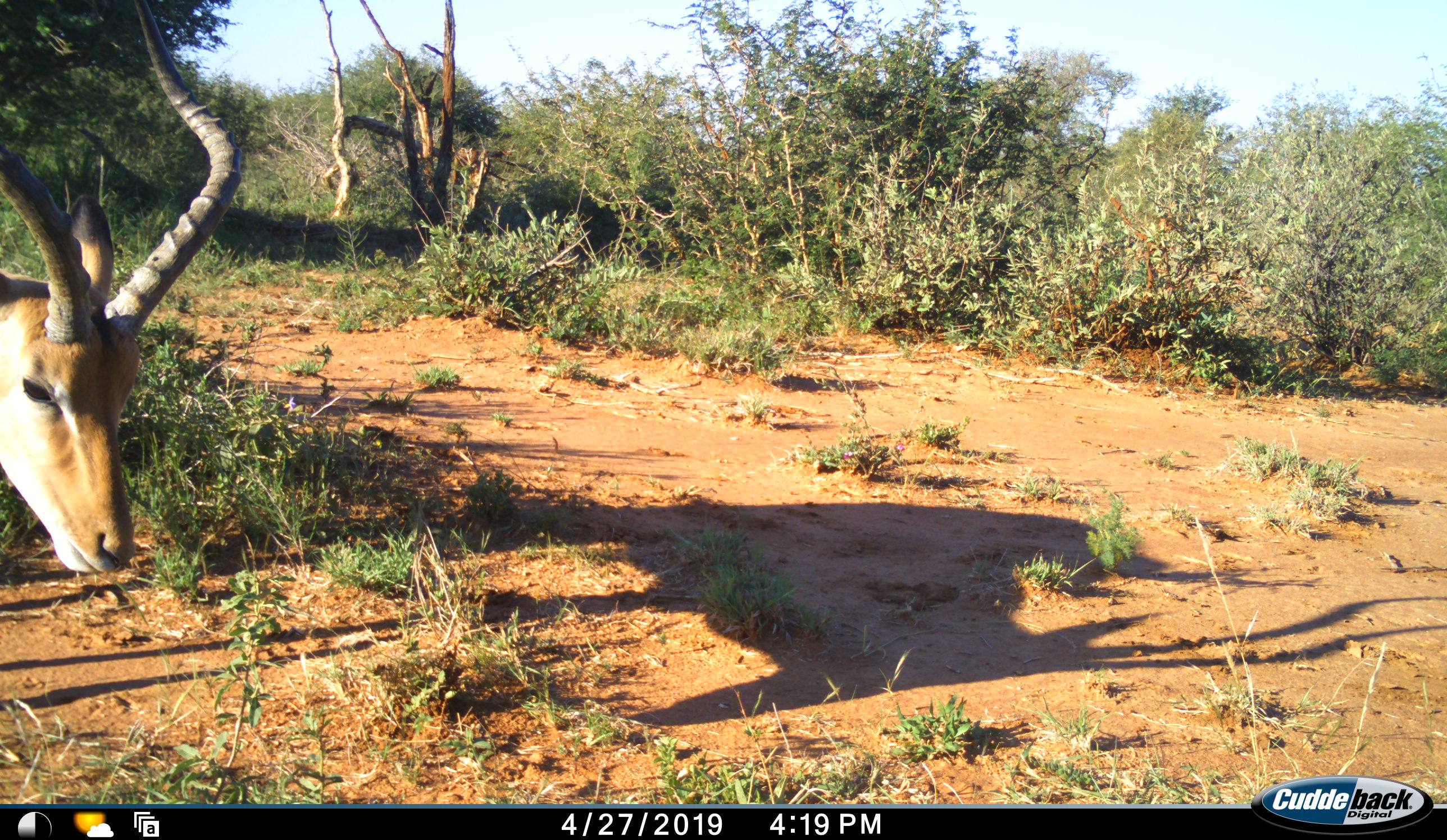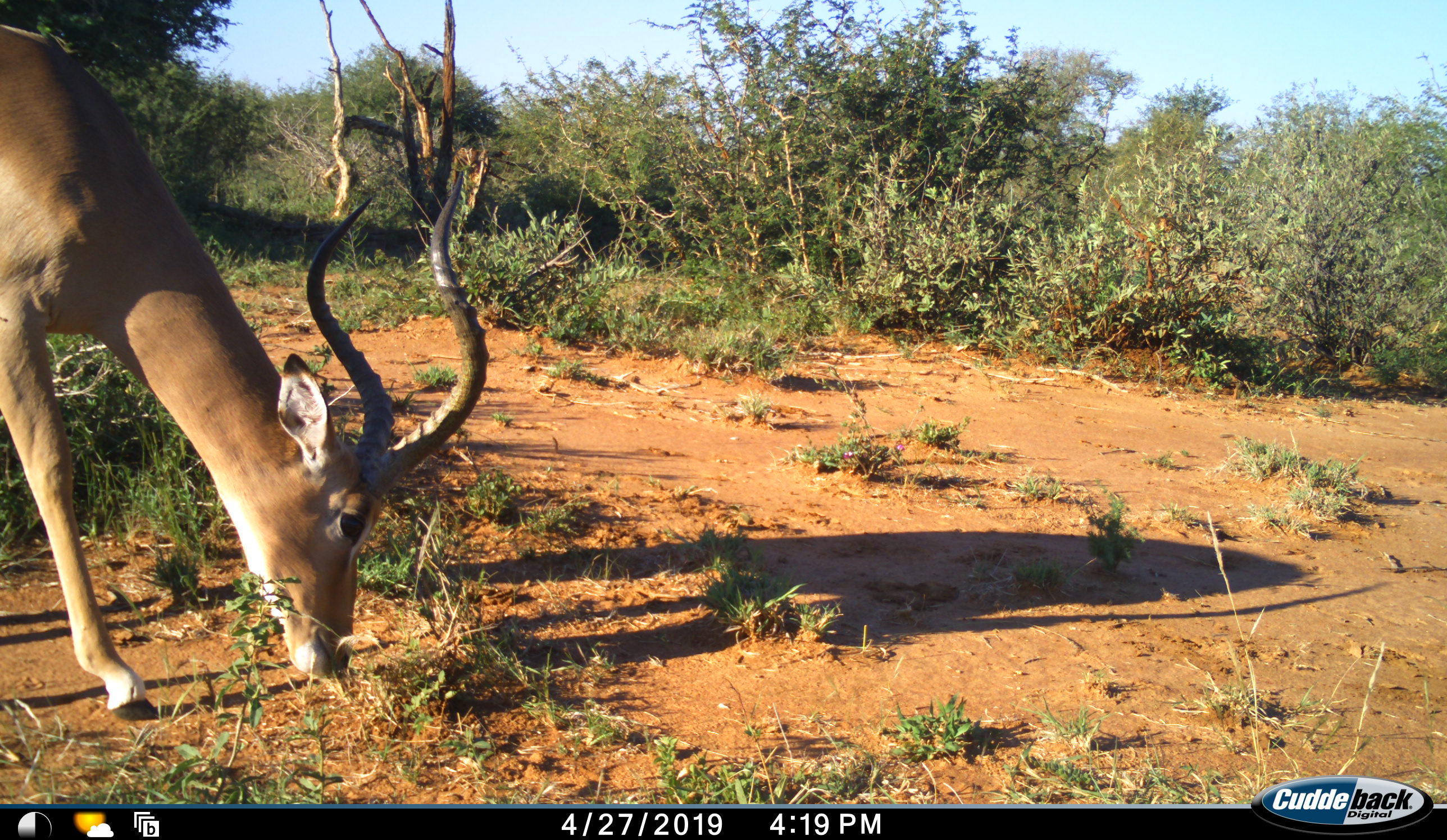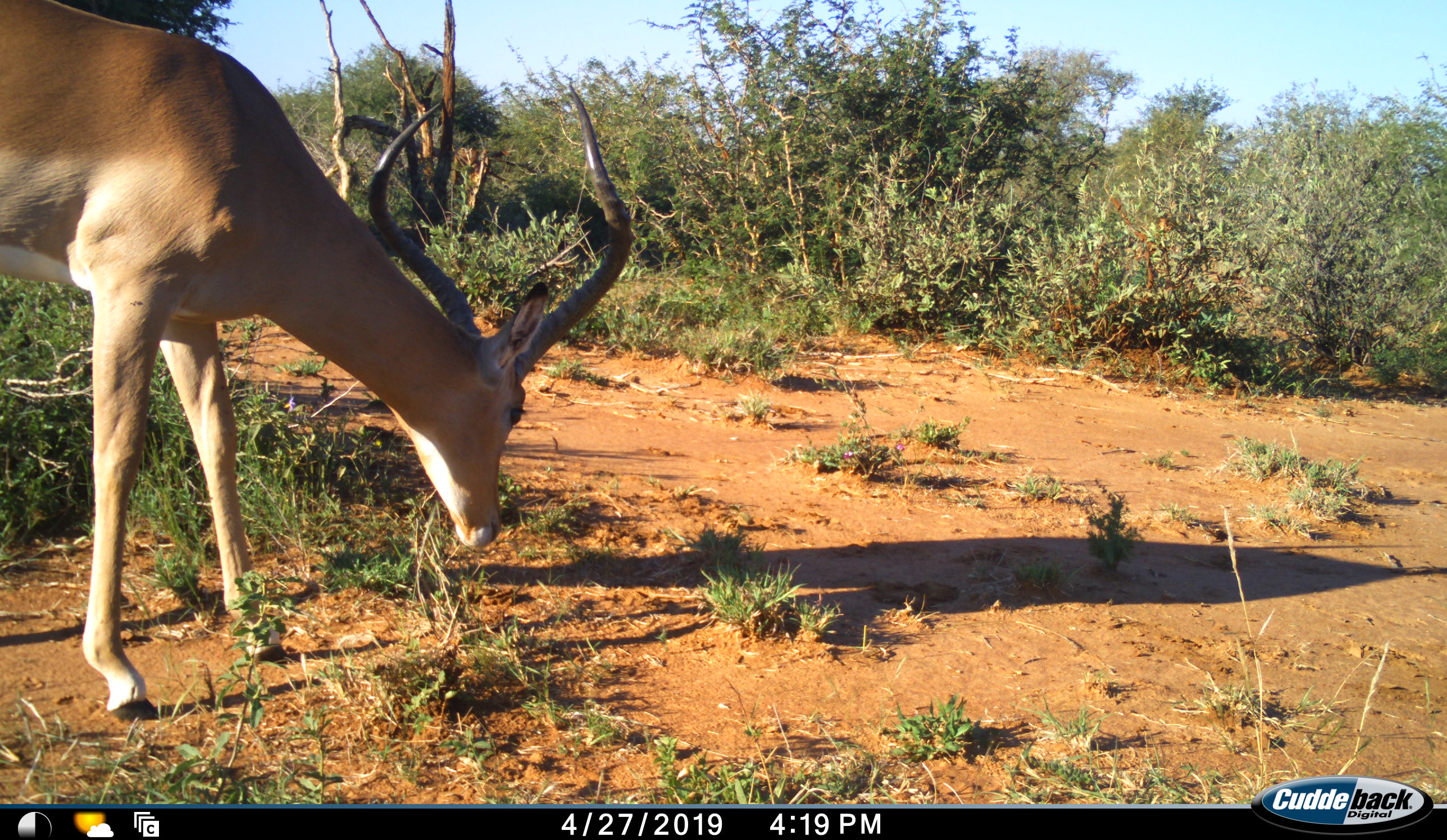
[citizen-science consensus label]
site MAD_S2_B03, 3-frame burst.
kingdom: Animalia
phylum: Chordata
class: Mammalia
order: Artiodactyla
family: Bovidae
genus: Aepyceros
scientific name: Aepyceros melampus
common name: impala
Impala (Aepyceros melampus), count 1. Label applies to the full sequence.